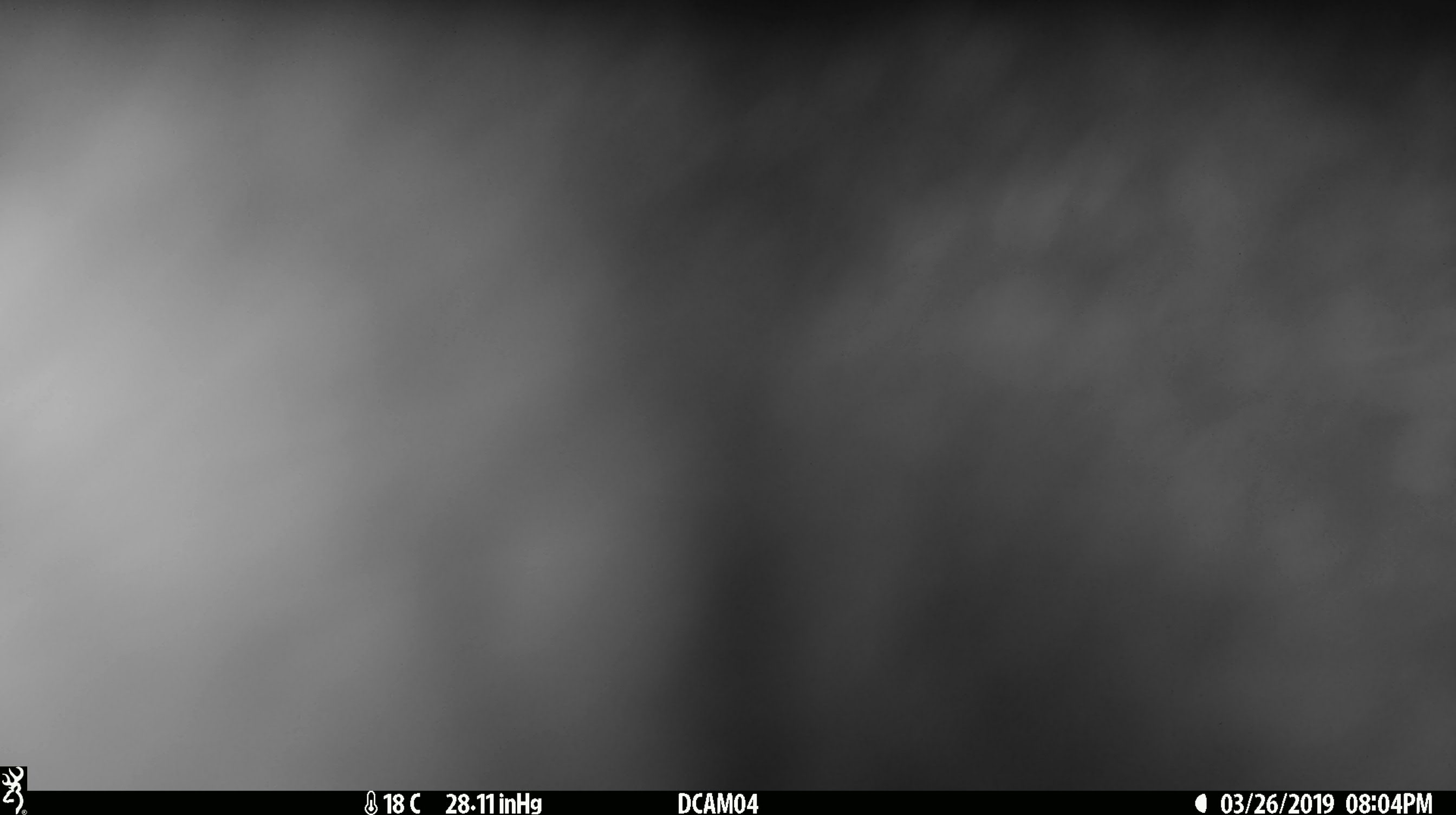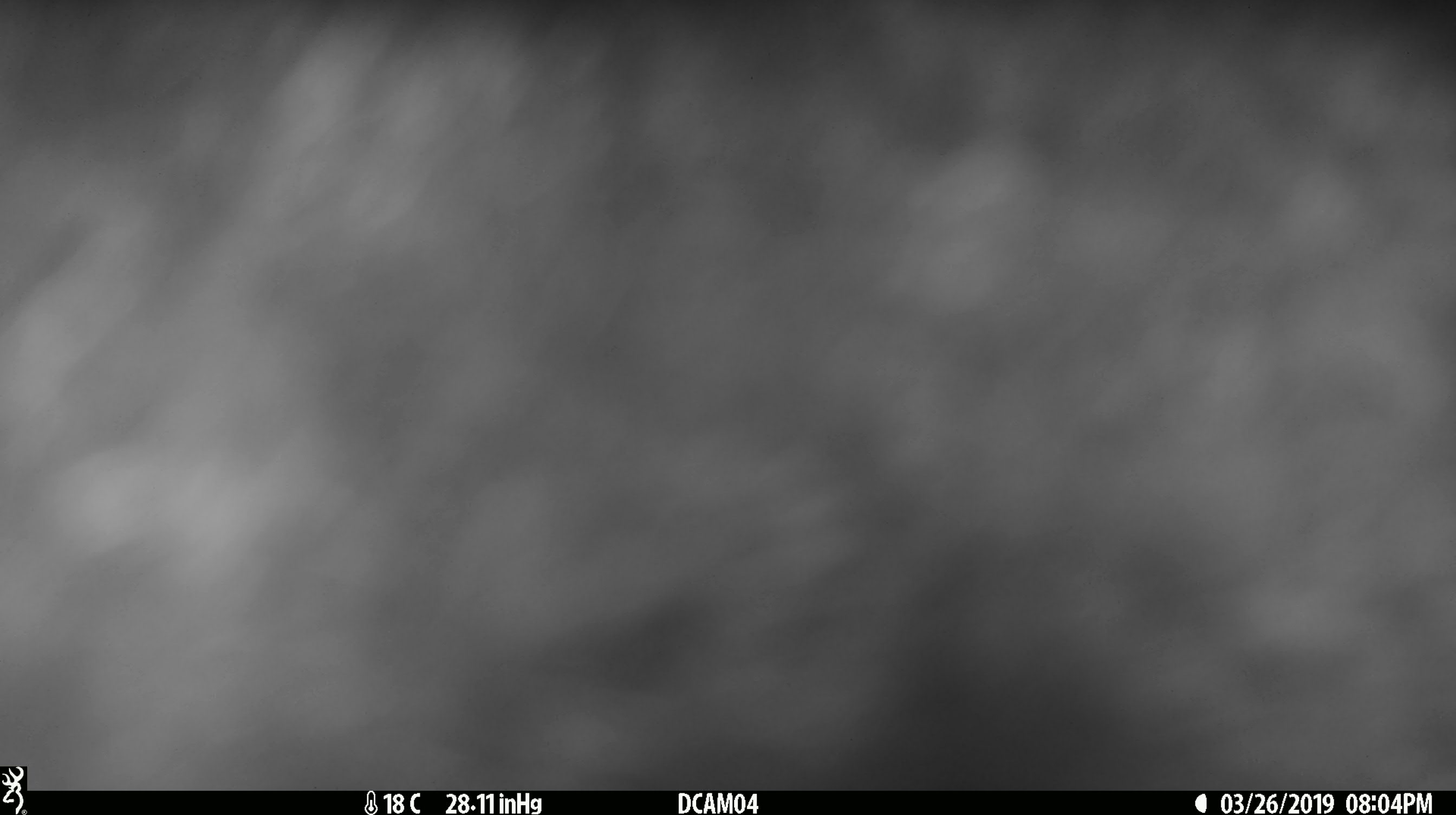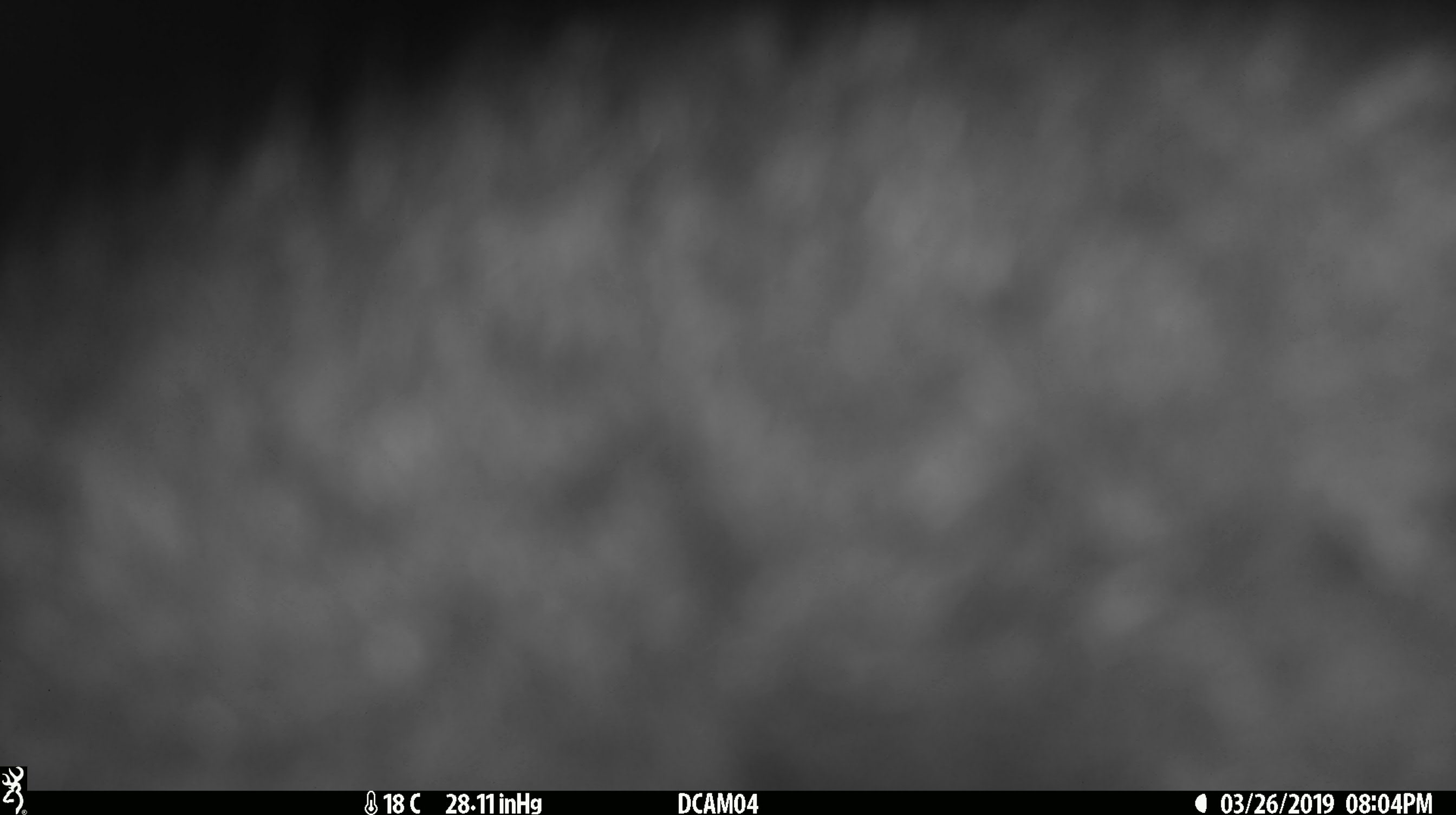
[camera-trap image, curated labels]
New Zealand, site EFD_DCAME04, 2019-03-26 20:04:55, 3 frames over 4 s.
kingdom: Animalia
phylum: Chordata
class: Mammalia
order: Diprotodontia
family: Phalangeridae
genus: Trichosurus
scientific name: Trichosurus vulpecula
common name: common brushtail possum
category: possum